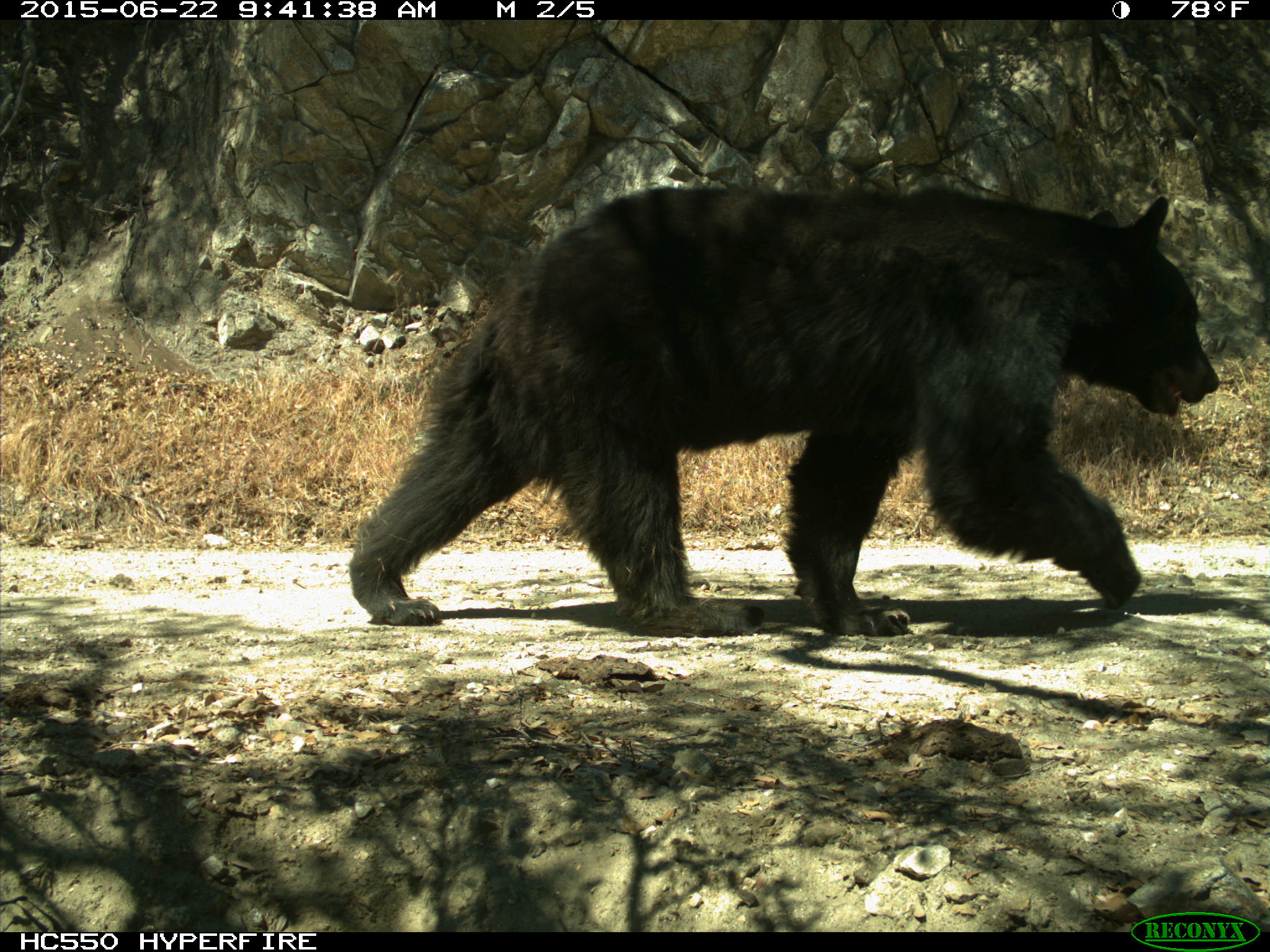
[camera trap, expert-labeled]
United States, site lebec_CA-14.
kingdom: Animalia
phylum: Chordata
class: Mammalia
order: Carnivora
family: Ursidae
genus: Ursus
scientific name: Ursus americanus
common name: american black bear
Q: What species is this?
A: Ursus americanus (american black bear).